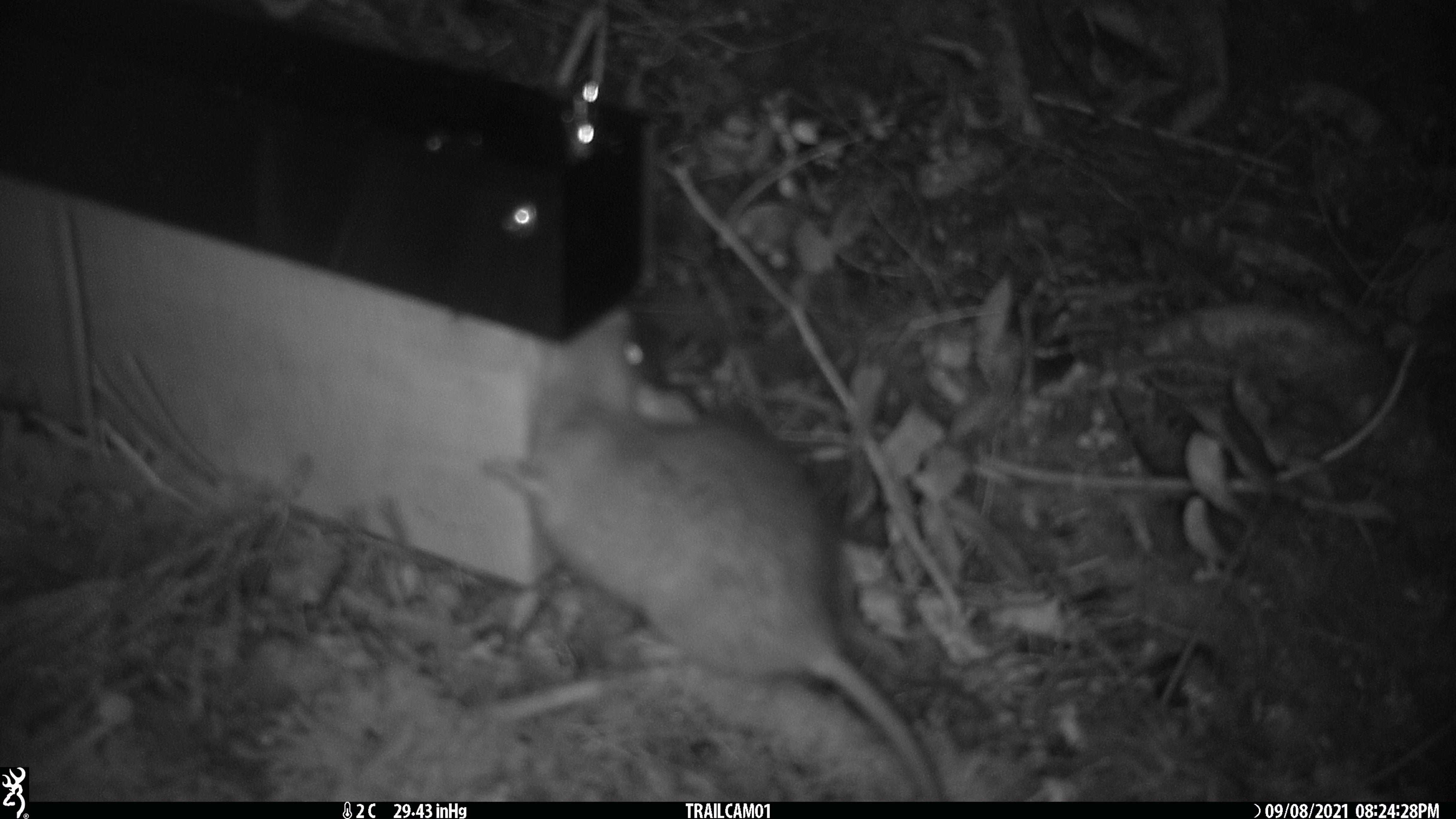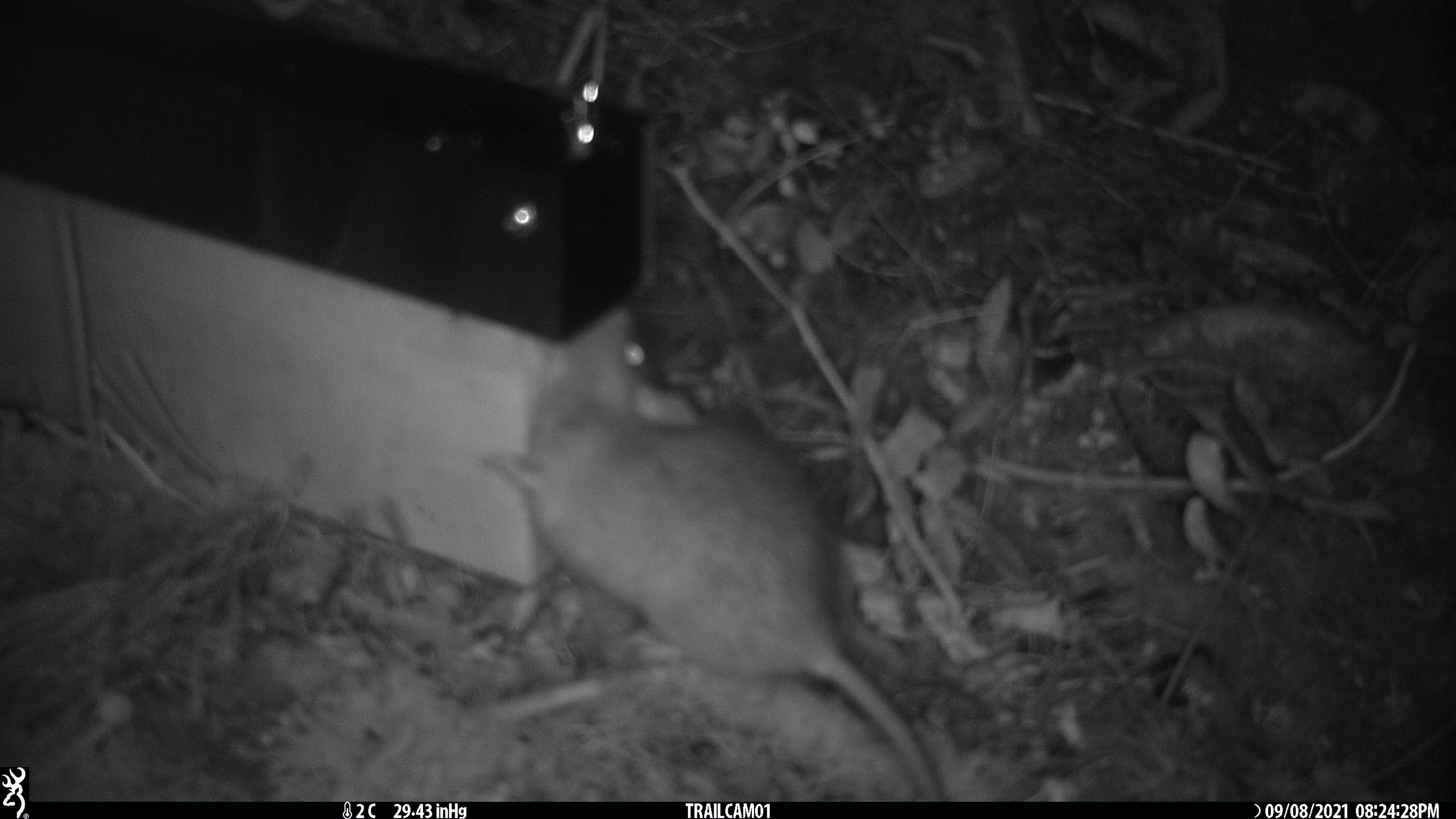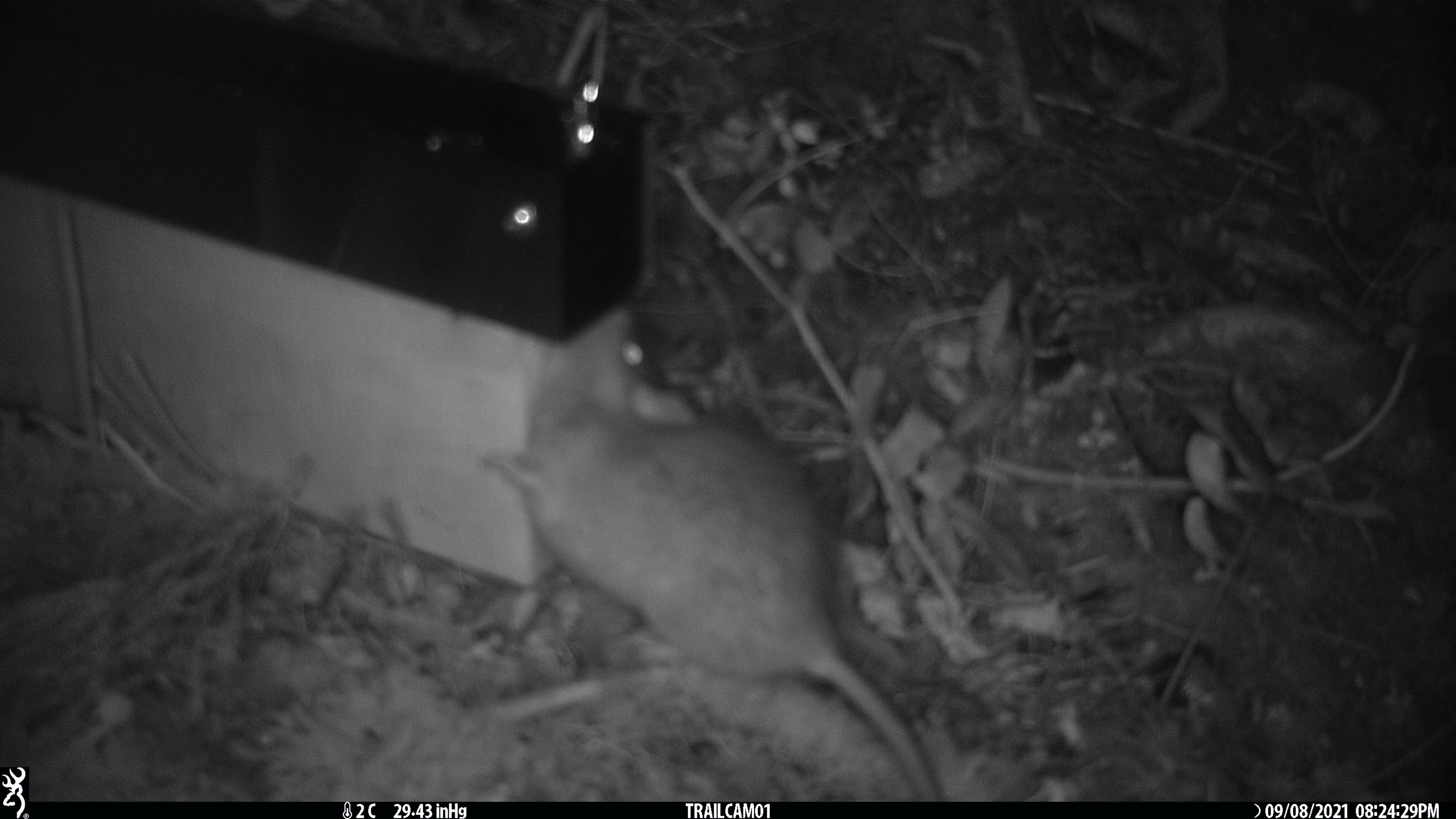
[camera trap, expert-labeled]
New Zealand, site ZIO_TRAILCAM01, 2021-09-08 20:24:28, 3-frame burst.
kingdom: Animalia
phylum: Chordata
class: Mammalia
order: Rodentia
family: Muridae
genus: Rattus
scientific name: Rattus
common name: rat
Rat (Rattus).